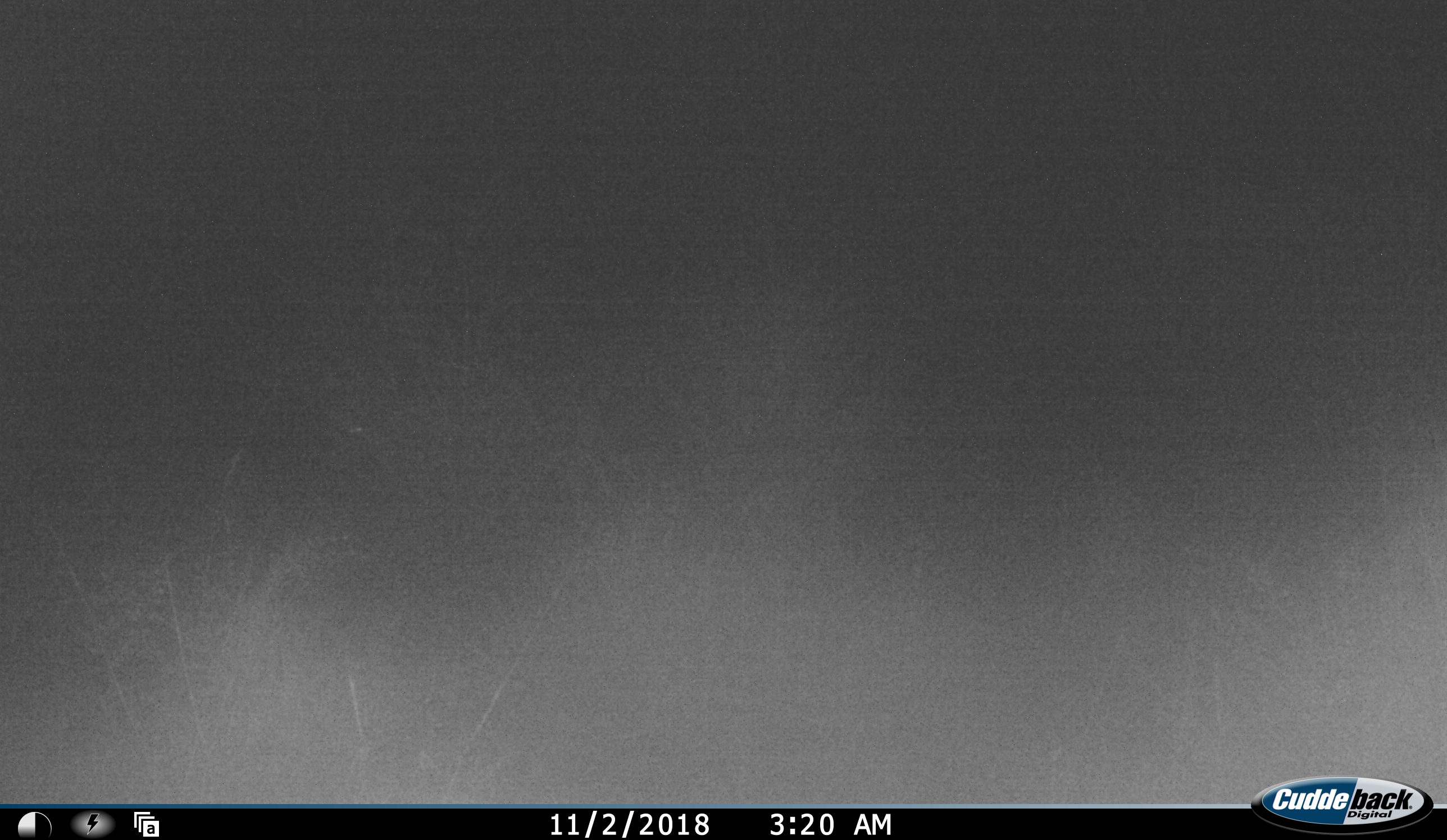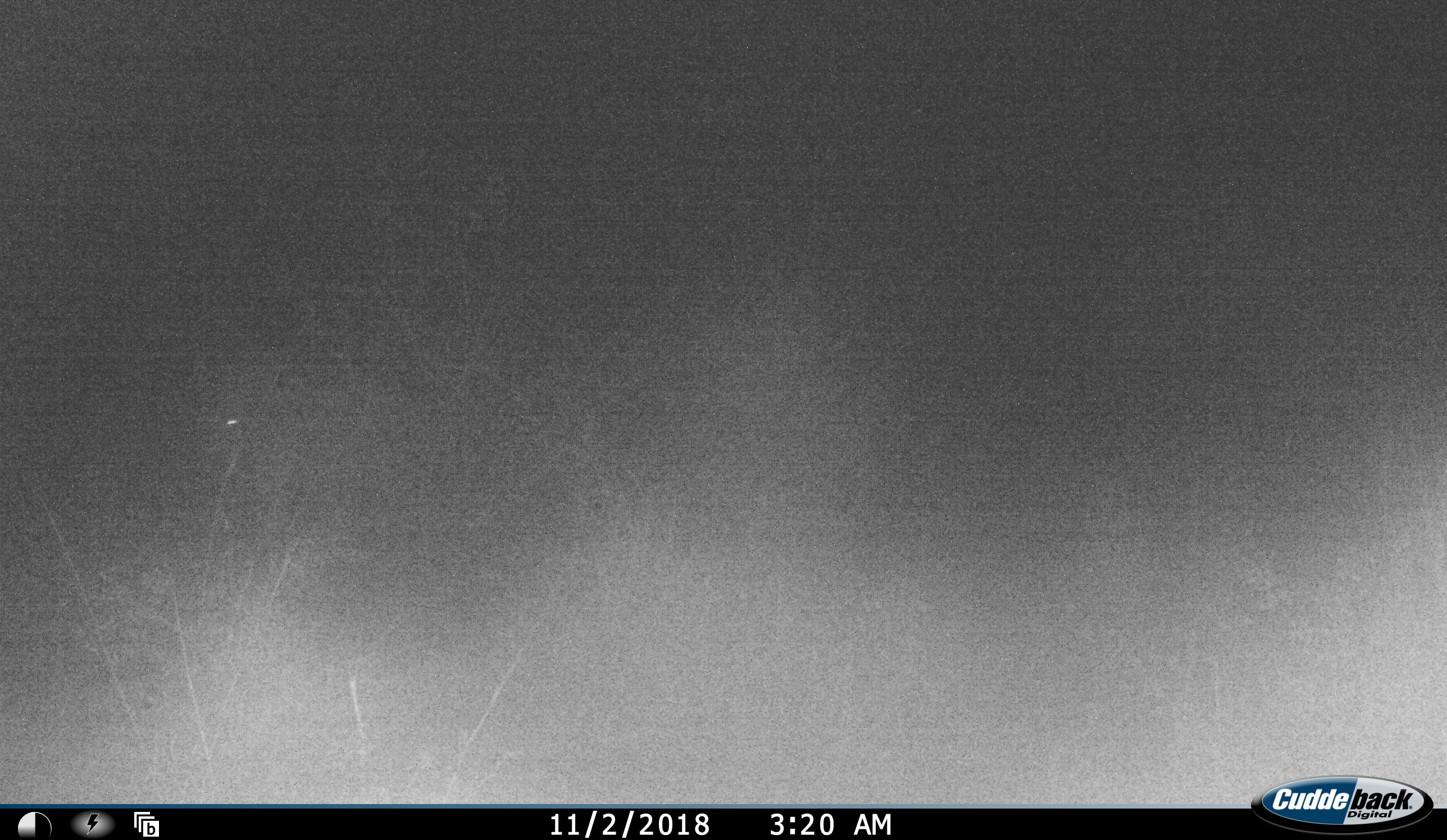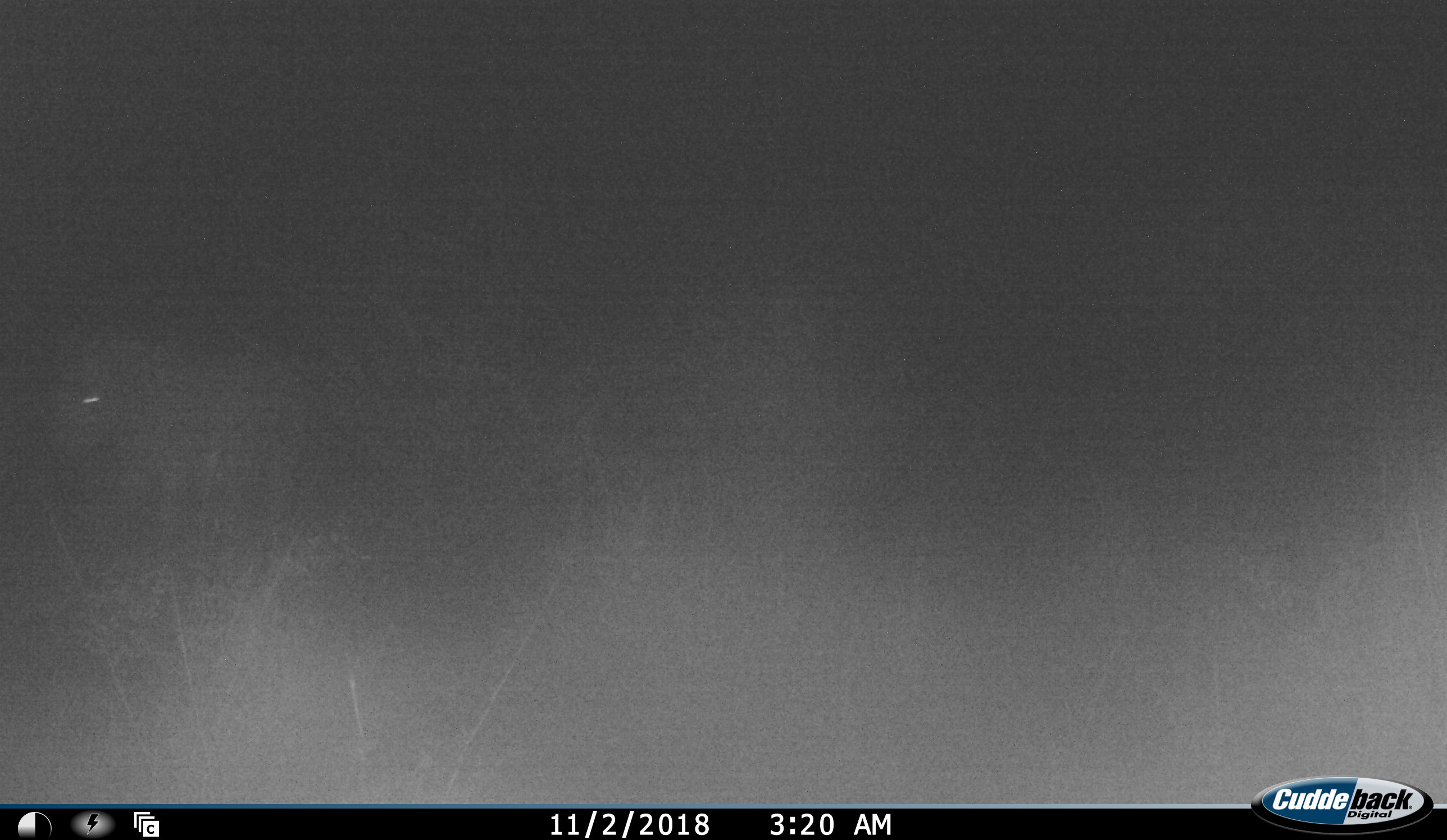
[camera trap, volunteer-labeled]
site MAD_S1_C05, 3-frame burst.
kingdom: Animalia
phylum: Chordata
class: Mammalia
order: Perissodactyla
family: Equidae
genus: Equus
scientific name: Equus quagga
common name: plains zebra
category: zebraplains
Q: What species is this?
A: Zebraplains (plains zebra) (Equus quagga).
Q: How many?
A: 1.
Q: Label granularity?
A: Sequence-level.